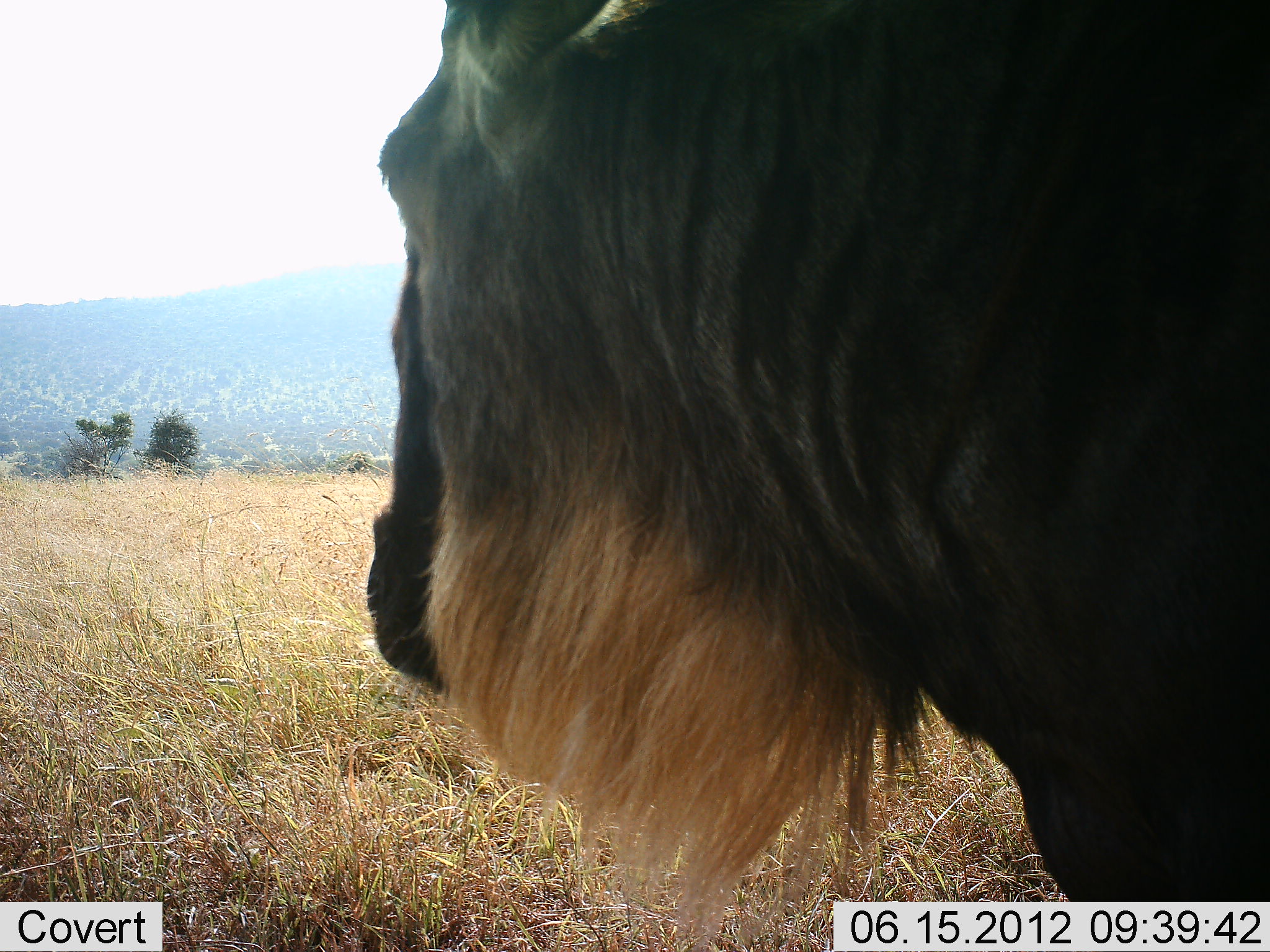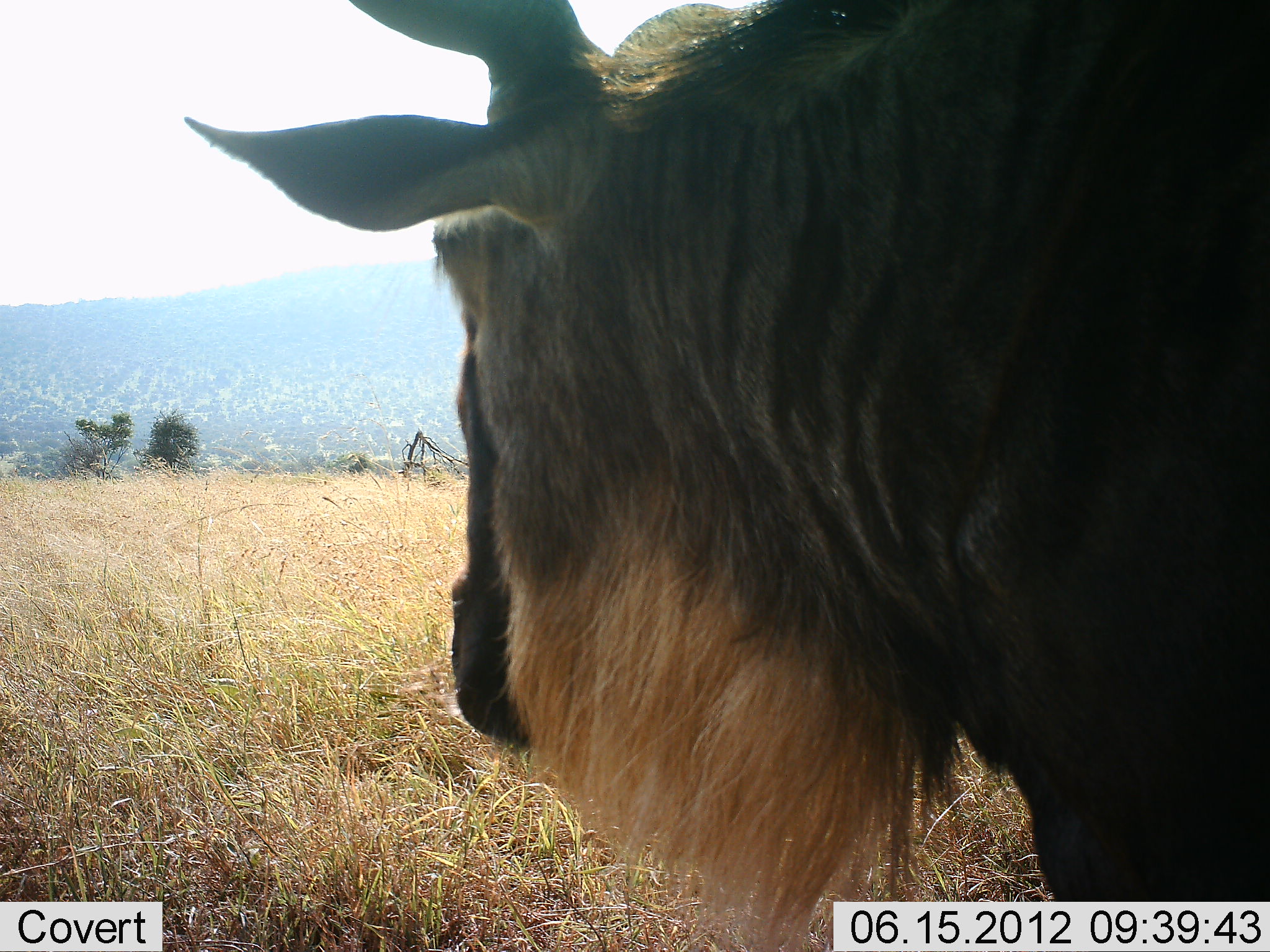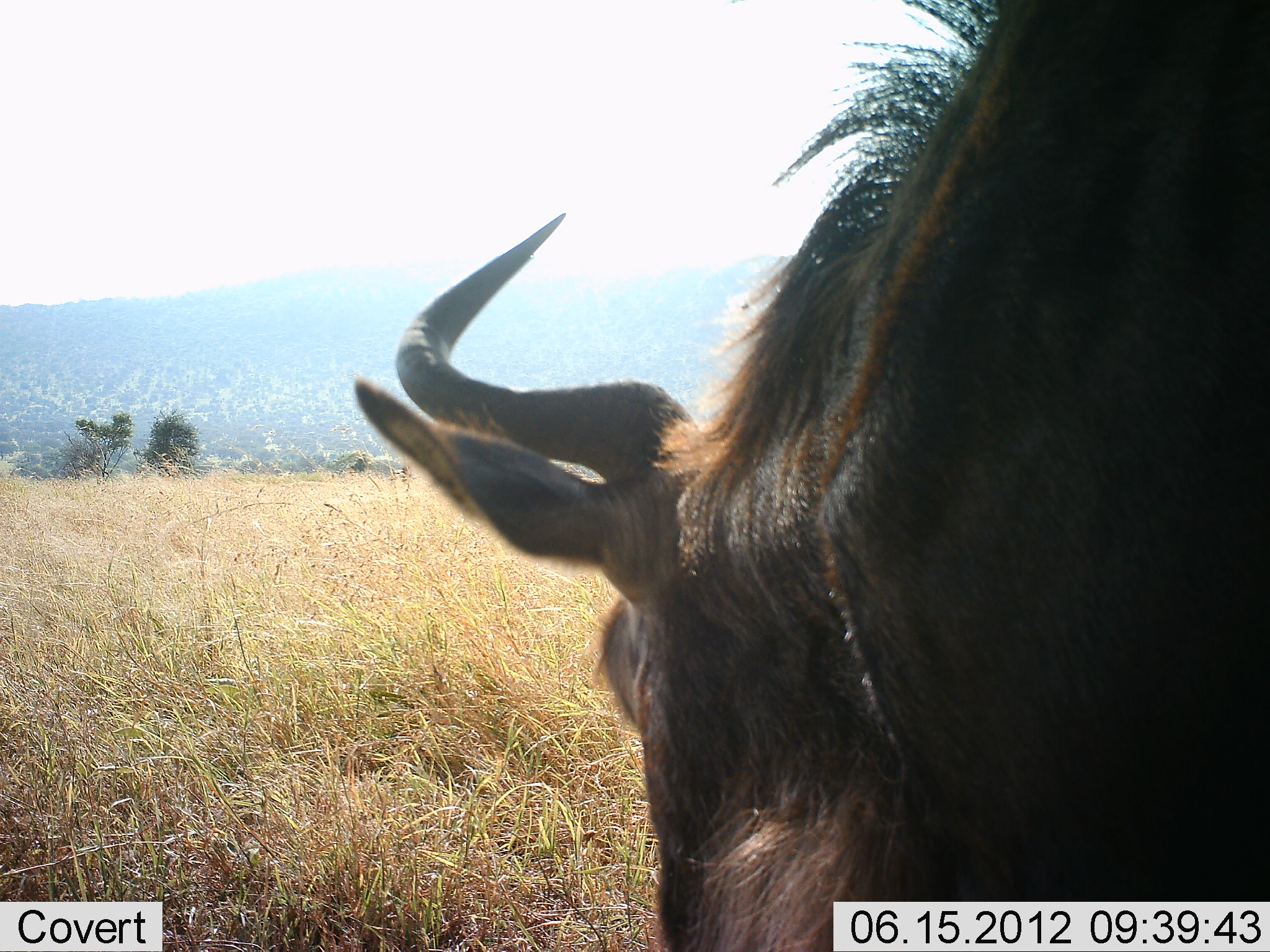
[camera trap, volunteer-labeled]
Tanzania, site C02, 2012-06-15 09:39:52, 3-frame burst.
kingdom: Animalia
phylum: Chordata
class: Mammalia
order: Artiodactyla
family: Bovidae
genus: Connochaetes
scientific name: Connochaetes taurinus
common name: blue wildebeest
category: wildebeest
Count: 1.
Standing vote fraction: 70%.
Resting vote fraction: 10%.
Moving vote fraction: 10%.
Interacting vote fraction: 0%.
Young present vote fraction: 0%.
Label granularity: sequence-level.